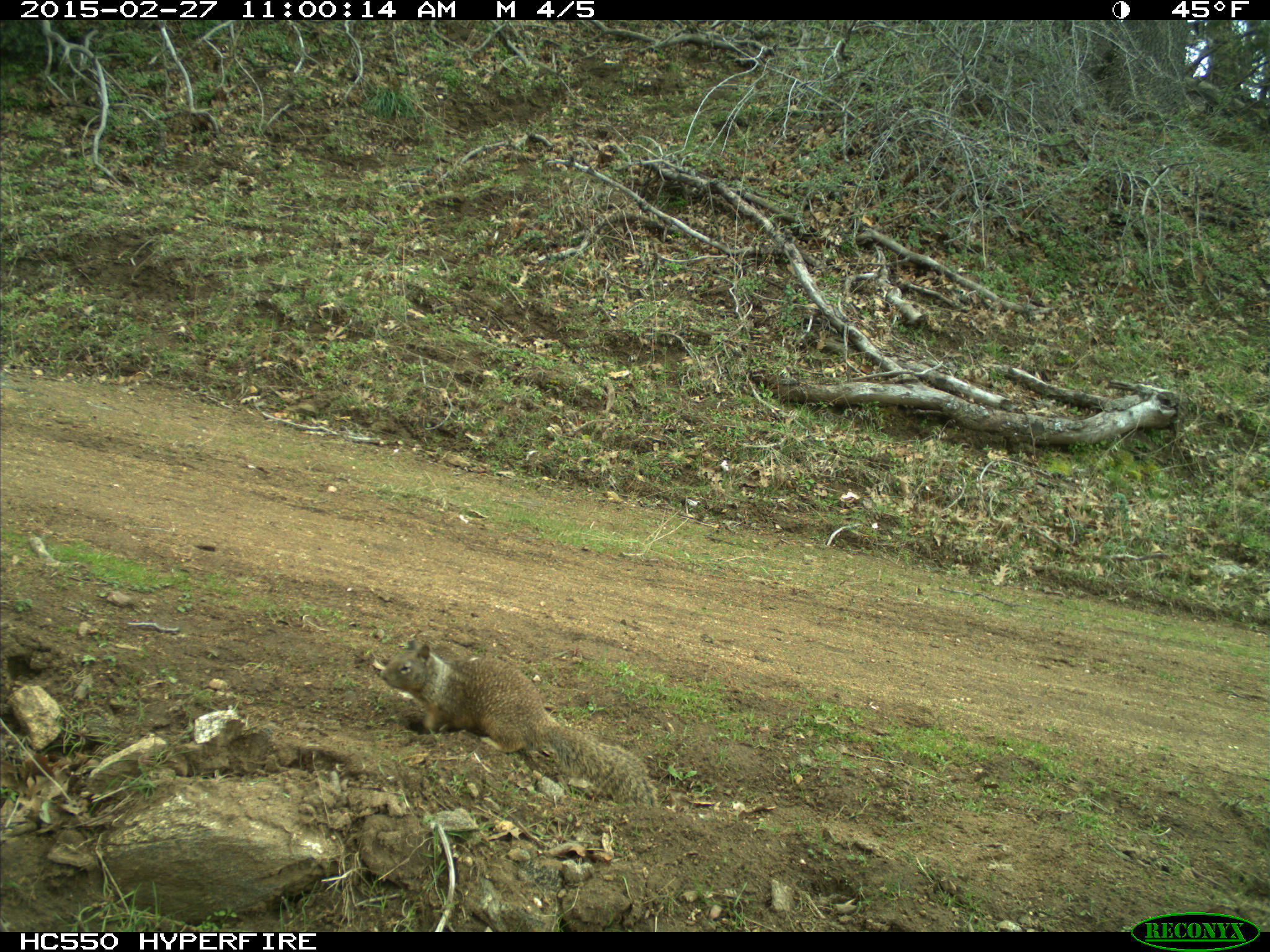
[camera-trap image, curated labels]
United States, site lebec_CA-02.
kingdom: Animalia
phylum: Chordata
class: Mammalia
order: Rodentia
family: Sciuridae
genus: Otospermophilus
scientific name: Otospermophilus beecheyi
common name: california ground squirrel